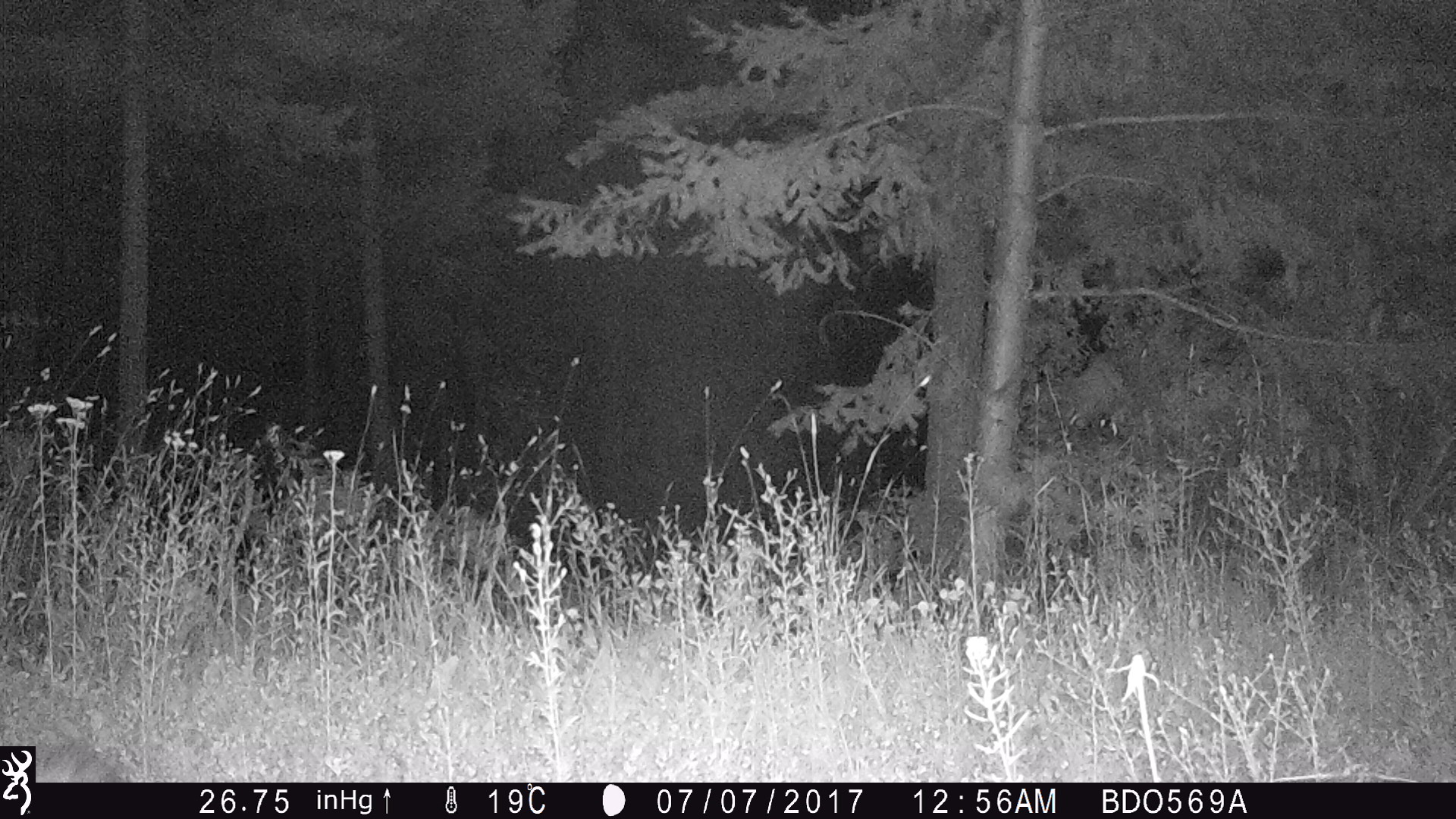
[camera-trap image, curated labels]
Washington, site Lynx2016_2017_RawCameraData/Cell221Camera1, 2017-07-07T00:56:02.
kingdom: Animalia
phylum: Chordata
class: Mammalia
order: Carnivora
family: Mephitidae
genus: Mephitis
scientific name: Mephitis mephitis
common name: striped skunk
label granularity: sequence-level